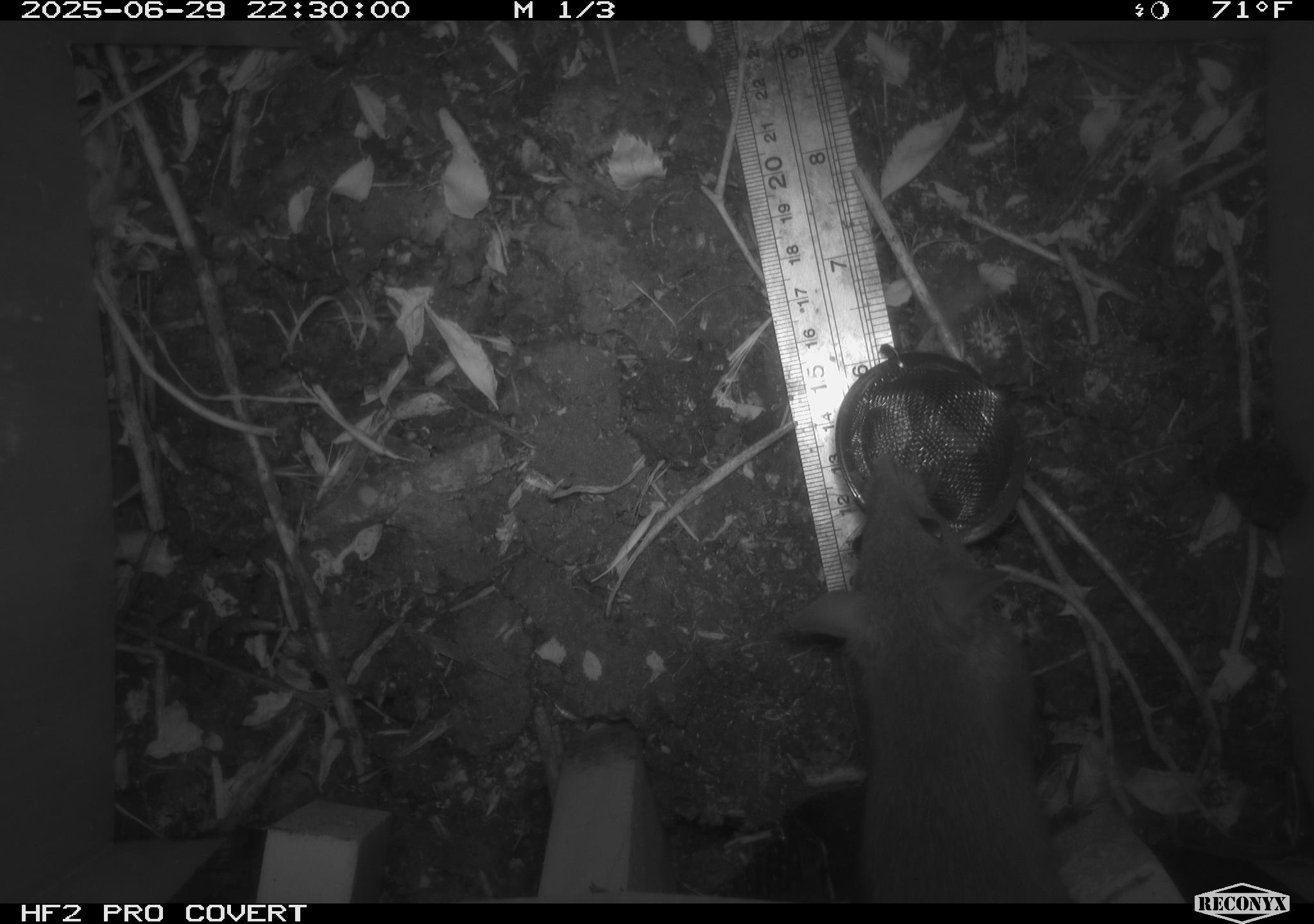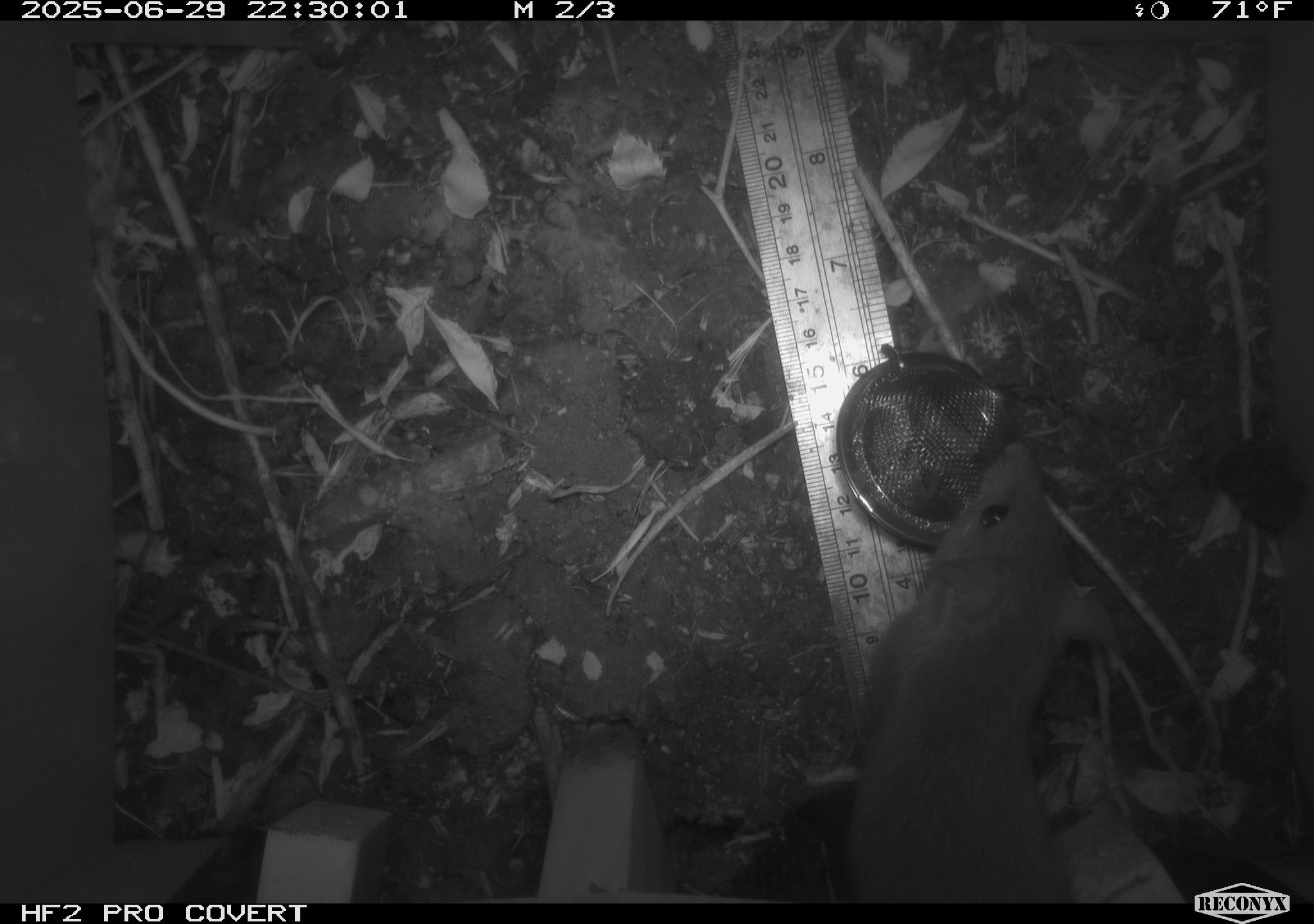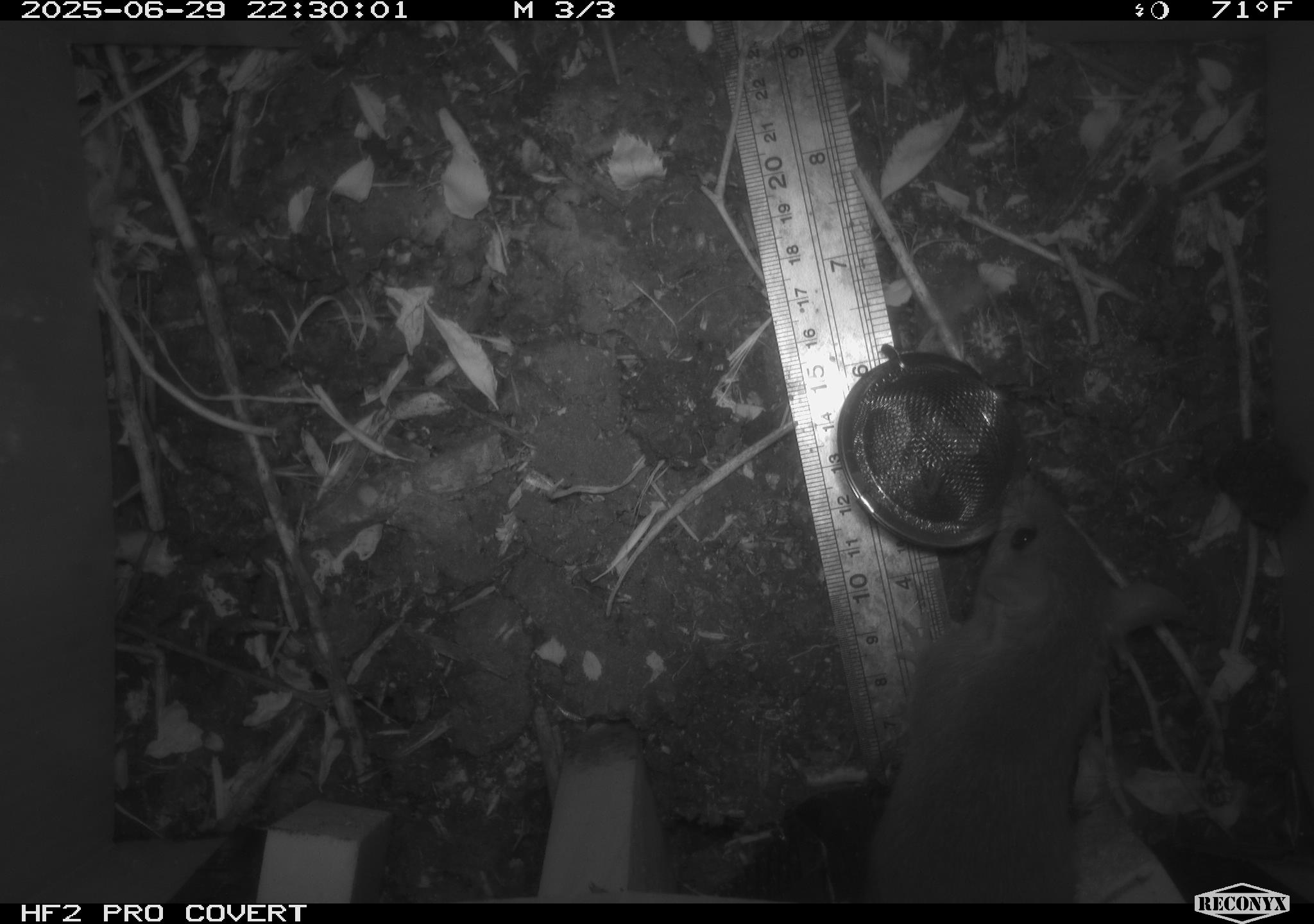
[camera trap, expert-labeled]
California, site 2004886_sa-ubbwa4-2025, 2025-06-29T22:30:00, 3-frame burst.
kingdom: Animalia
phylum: Chordata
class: Mammalia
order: Rodentia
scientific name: Rodentia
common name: rodent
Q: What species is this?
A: Rodent (Rodentia).